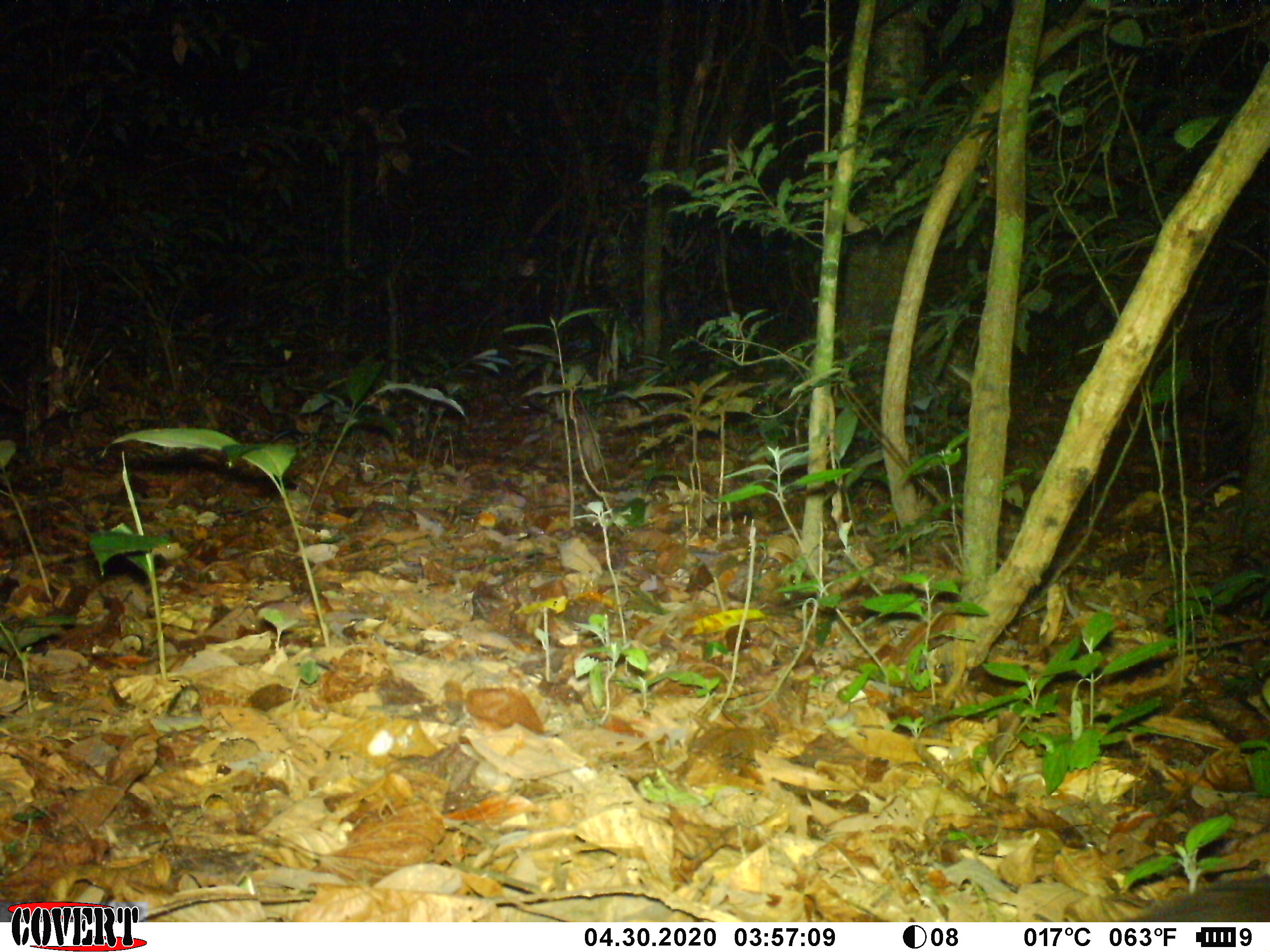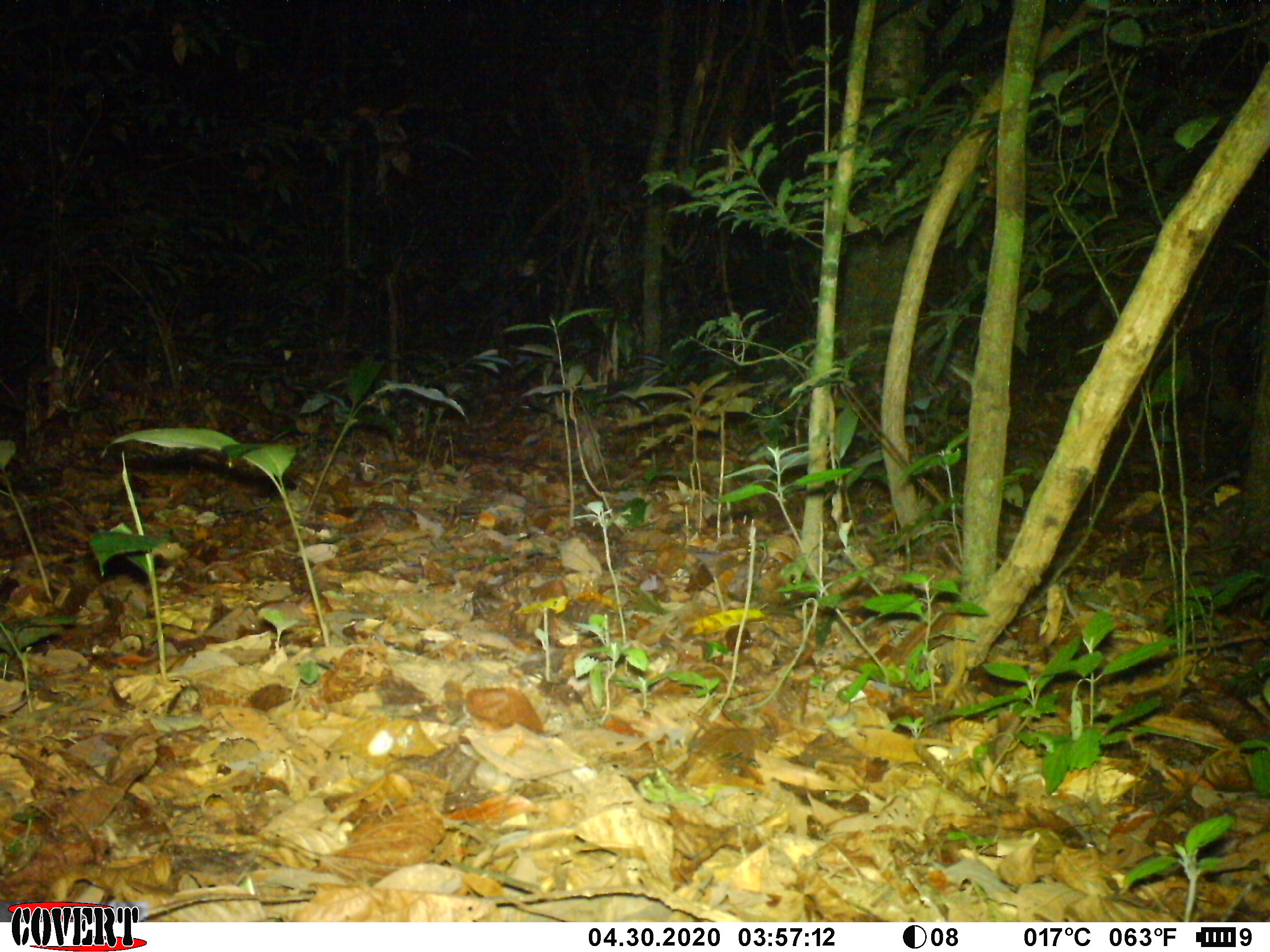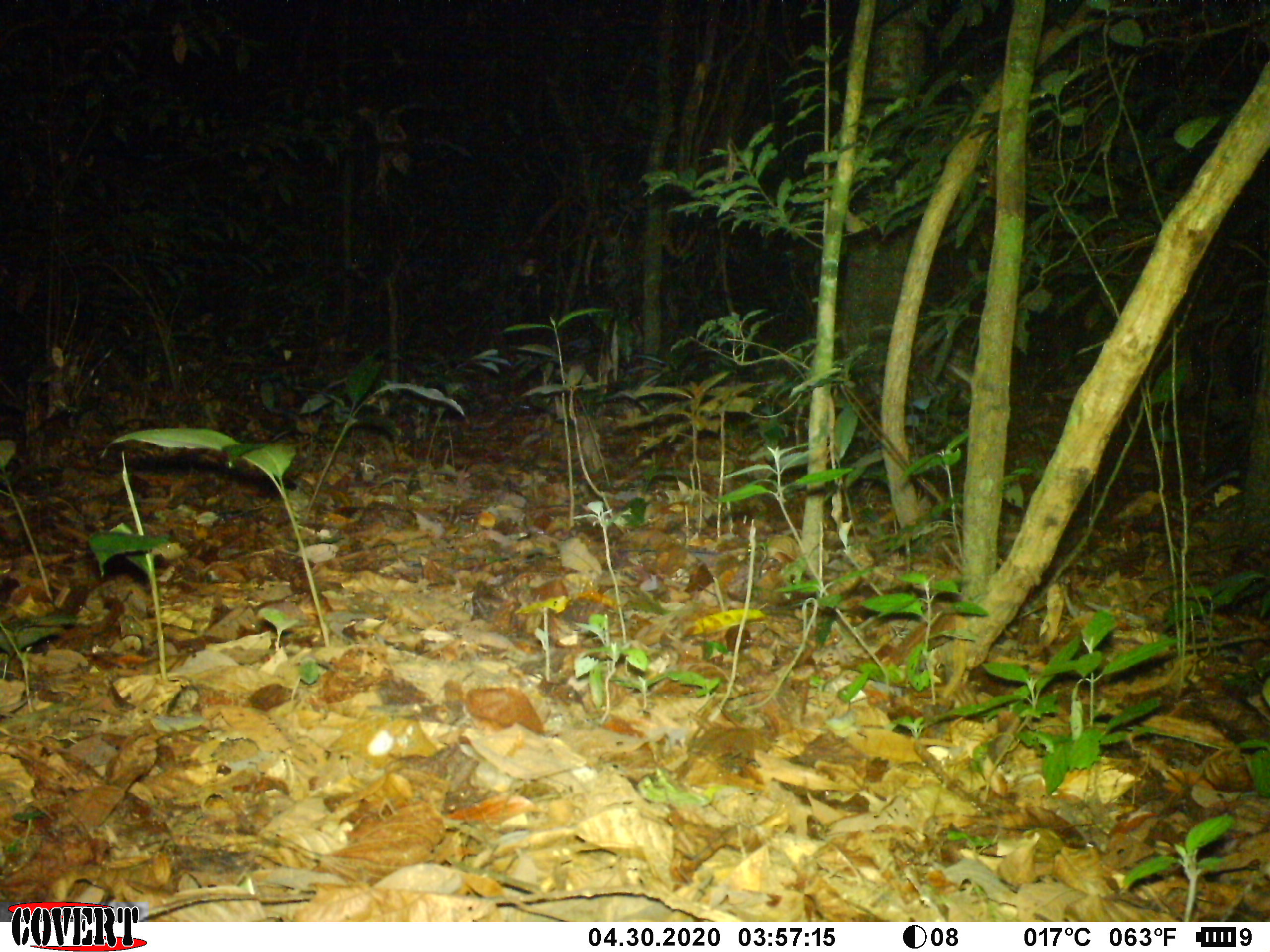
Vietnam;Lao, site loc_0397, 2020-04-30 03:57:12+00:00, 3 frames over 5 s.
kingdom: Animalia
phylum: Chordata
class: Mammalia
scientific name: Mammalia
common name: mammal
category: unidentified small mammal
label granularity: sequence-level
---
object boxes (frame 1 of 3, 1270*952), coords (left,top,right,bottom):
unidentified small mammal: (1112,873,1269,921)